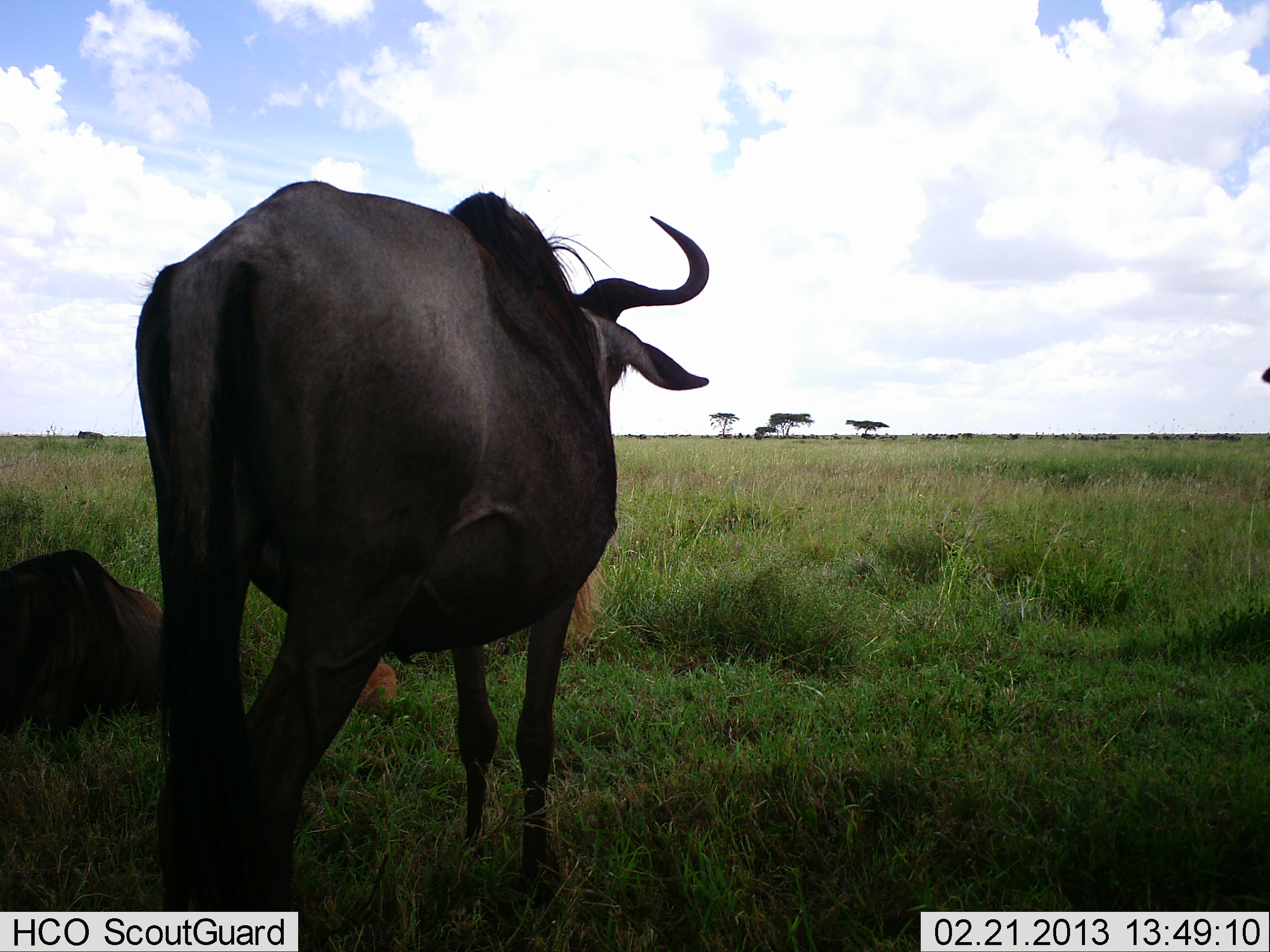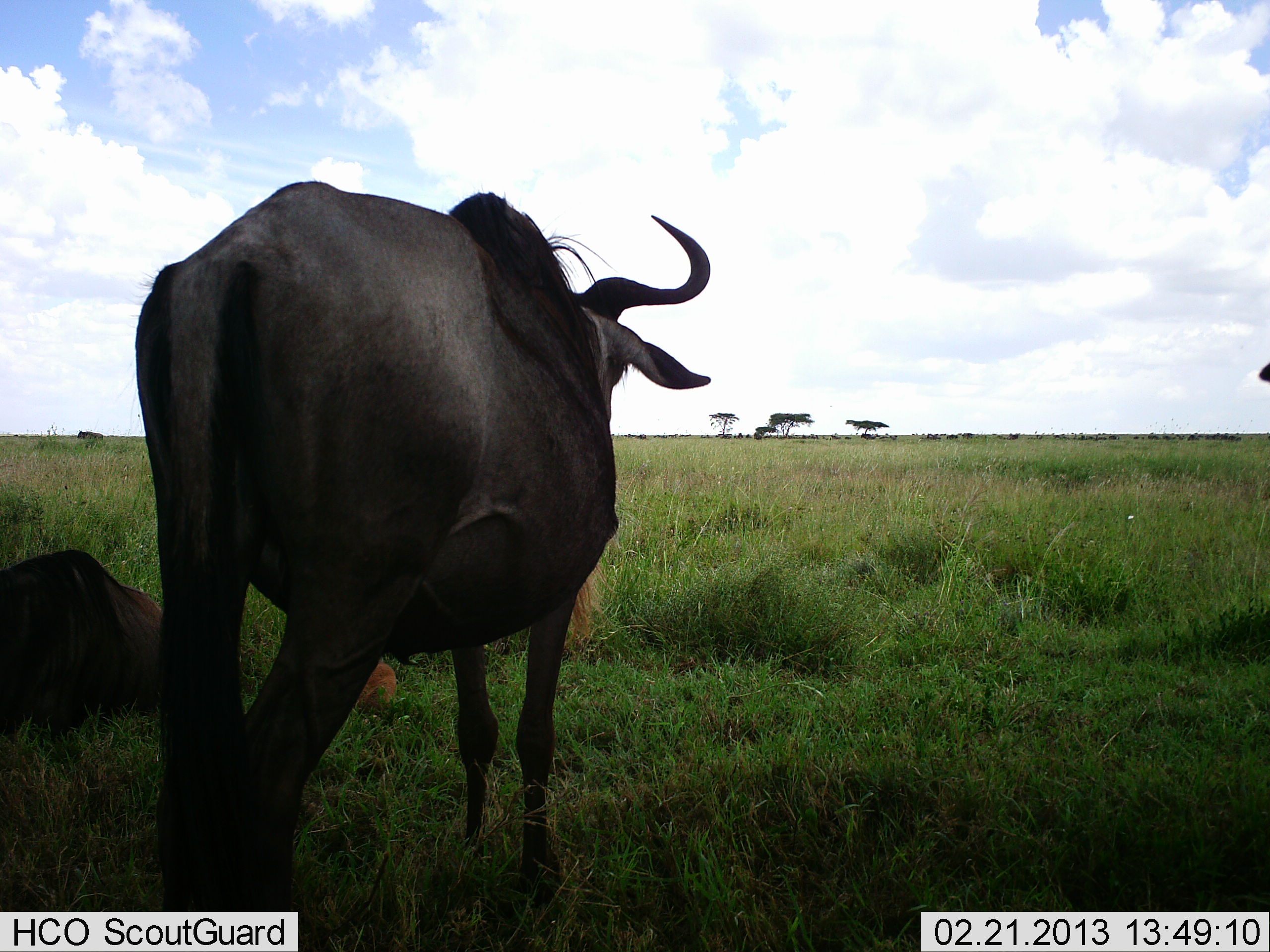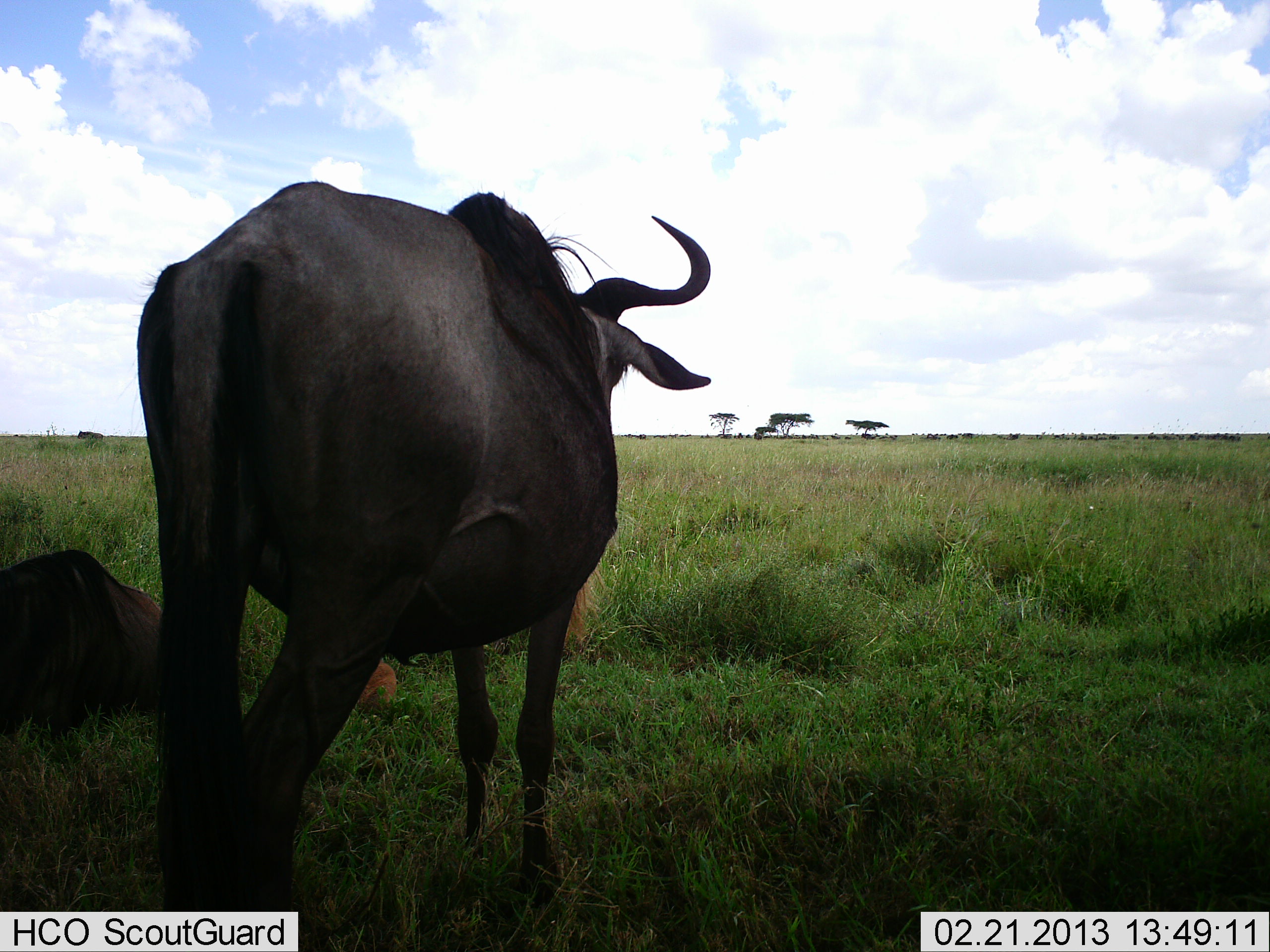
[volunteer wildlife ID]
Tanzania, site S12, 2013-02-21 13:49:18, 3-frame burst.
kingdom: Animalia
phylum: Chordata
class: Mammalia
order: Artiodactyla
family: Bovidae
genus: Connochaetes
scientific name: Connochaetes taurinus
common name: blue wildebeest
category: wildebeest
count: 3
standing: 75%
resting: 88%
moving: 12%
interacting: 0%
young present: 25%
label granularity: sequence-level